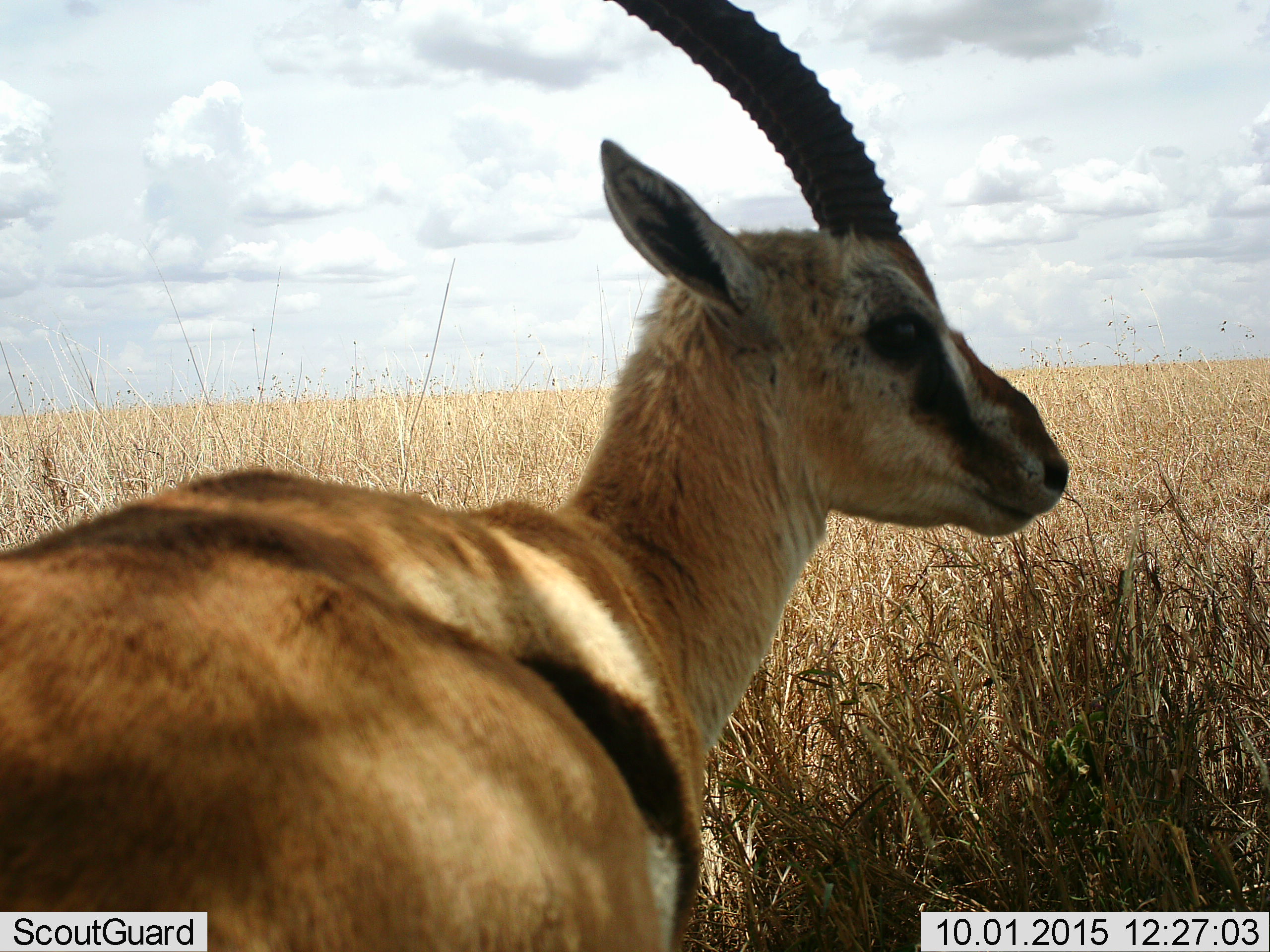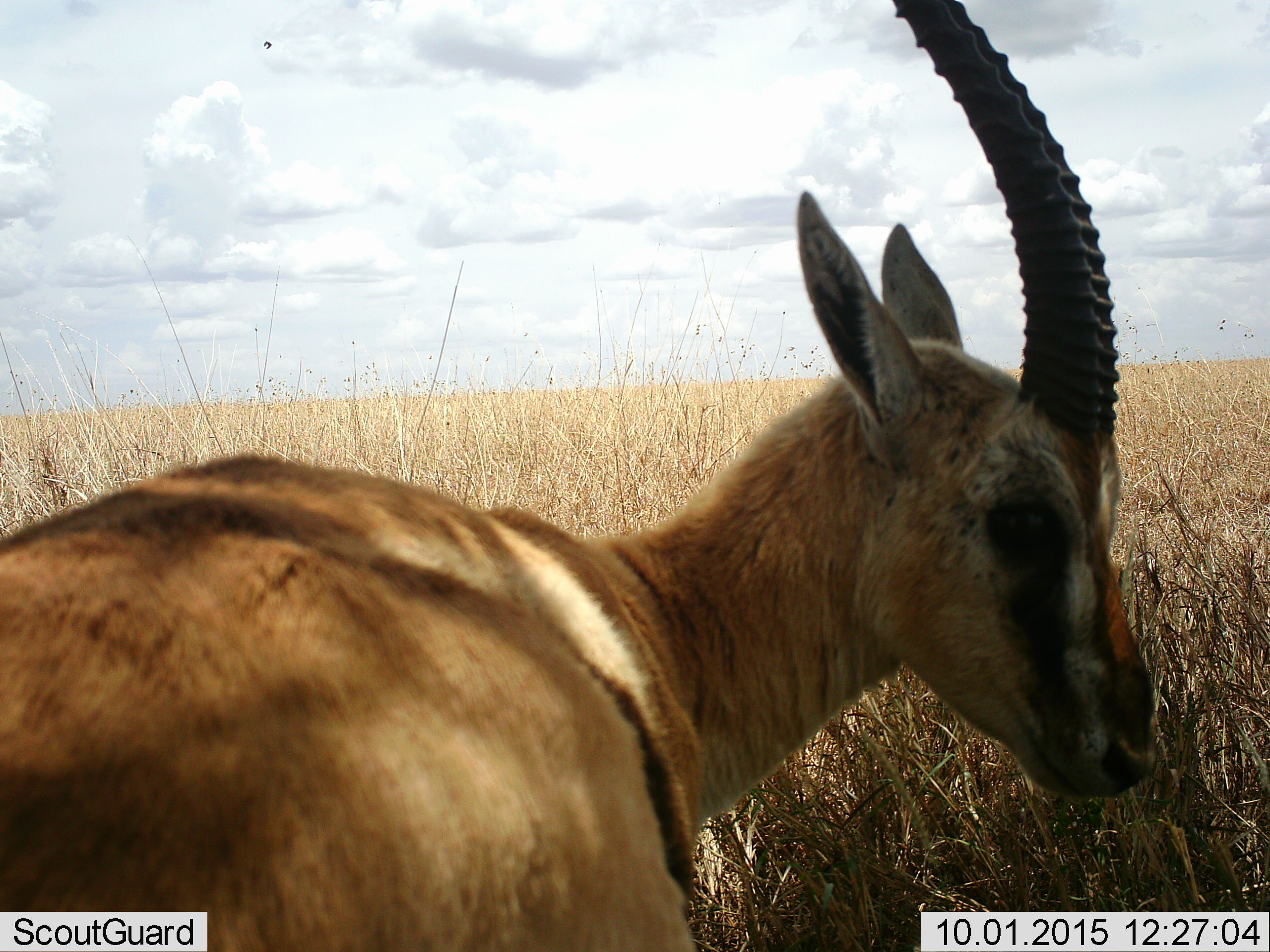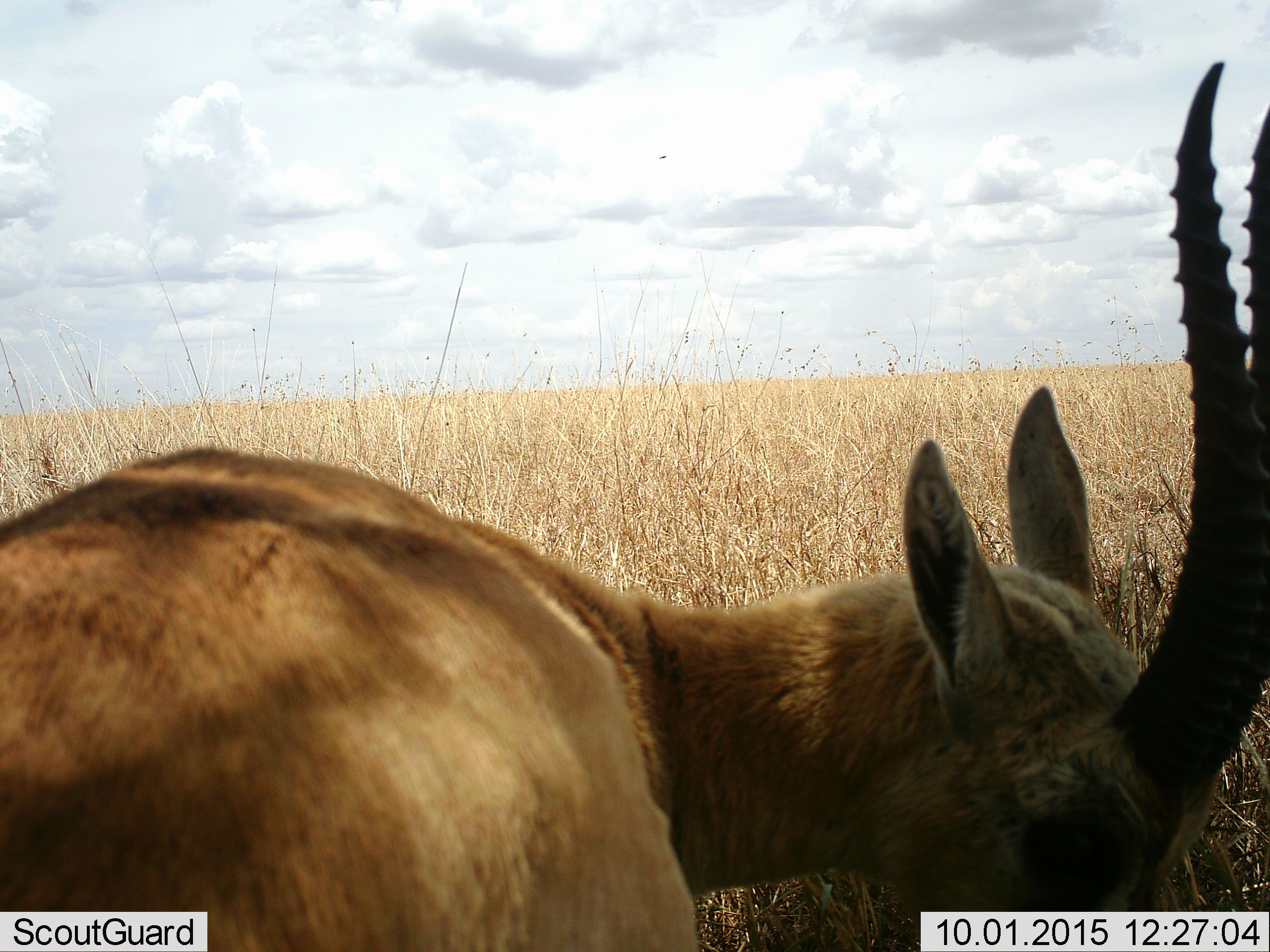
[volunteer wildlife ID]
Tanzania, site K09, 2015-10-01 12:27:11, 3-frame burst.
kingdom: Animalia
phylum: Chordata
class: Mammalia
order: Artiodactyla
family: Bovidae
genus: Eudorcas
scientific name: Eudorcas thomsonii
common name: thomson's gazelle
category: gazellethomsons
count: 1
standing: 67%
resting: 0%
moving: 33%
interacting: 0%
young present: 0%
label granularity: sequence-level